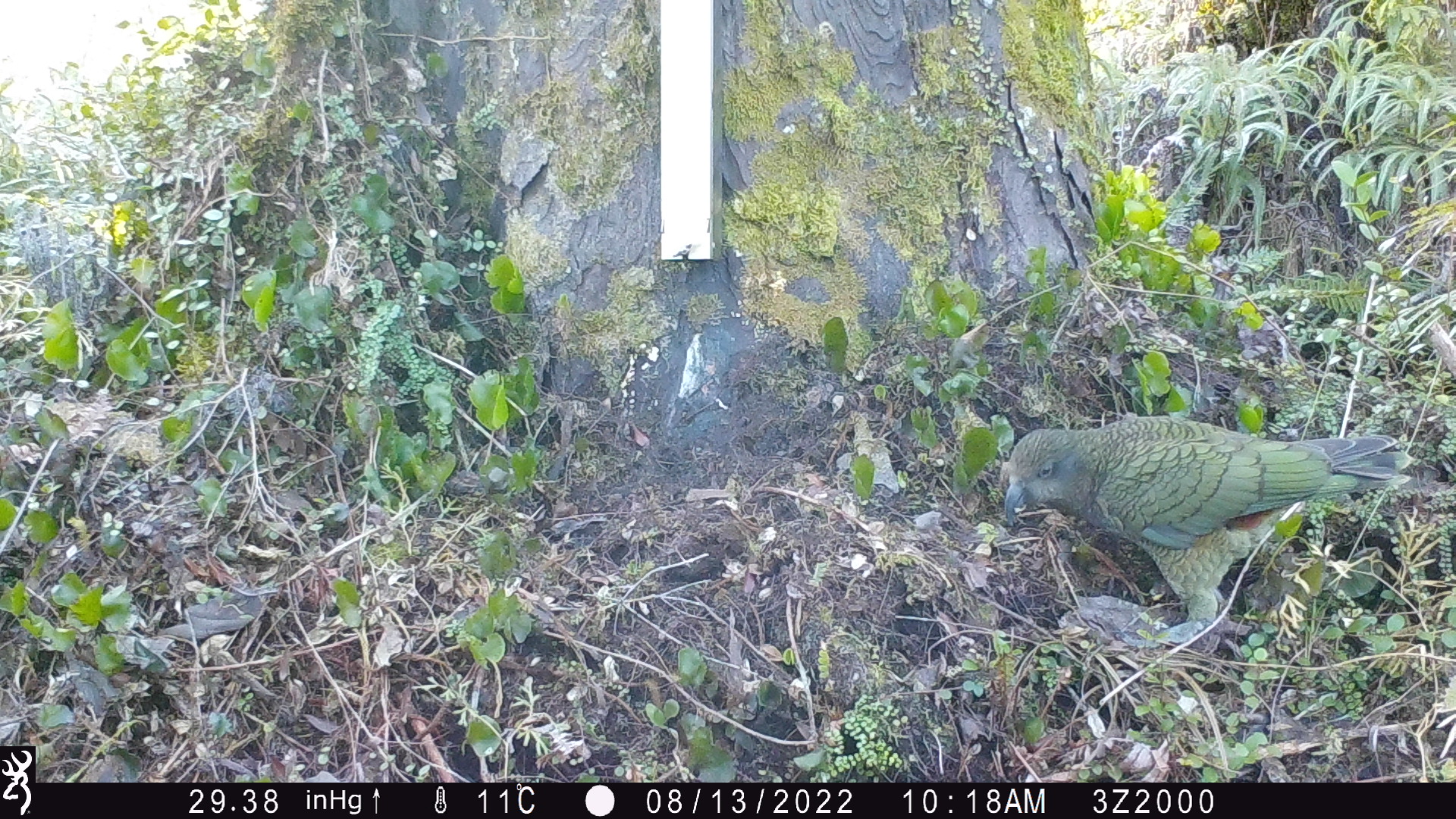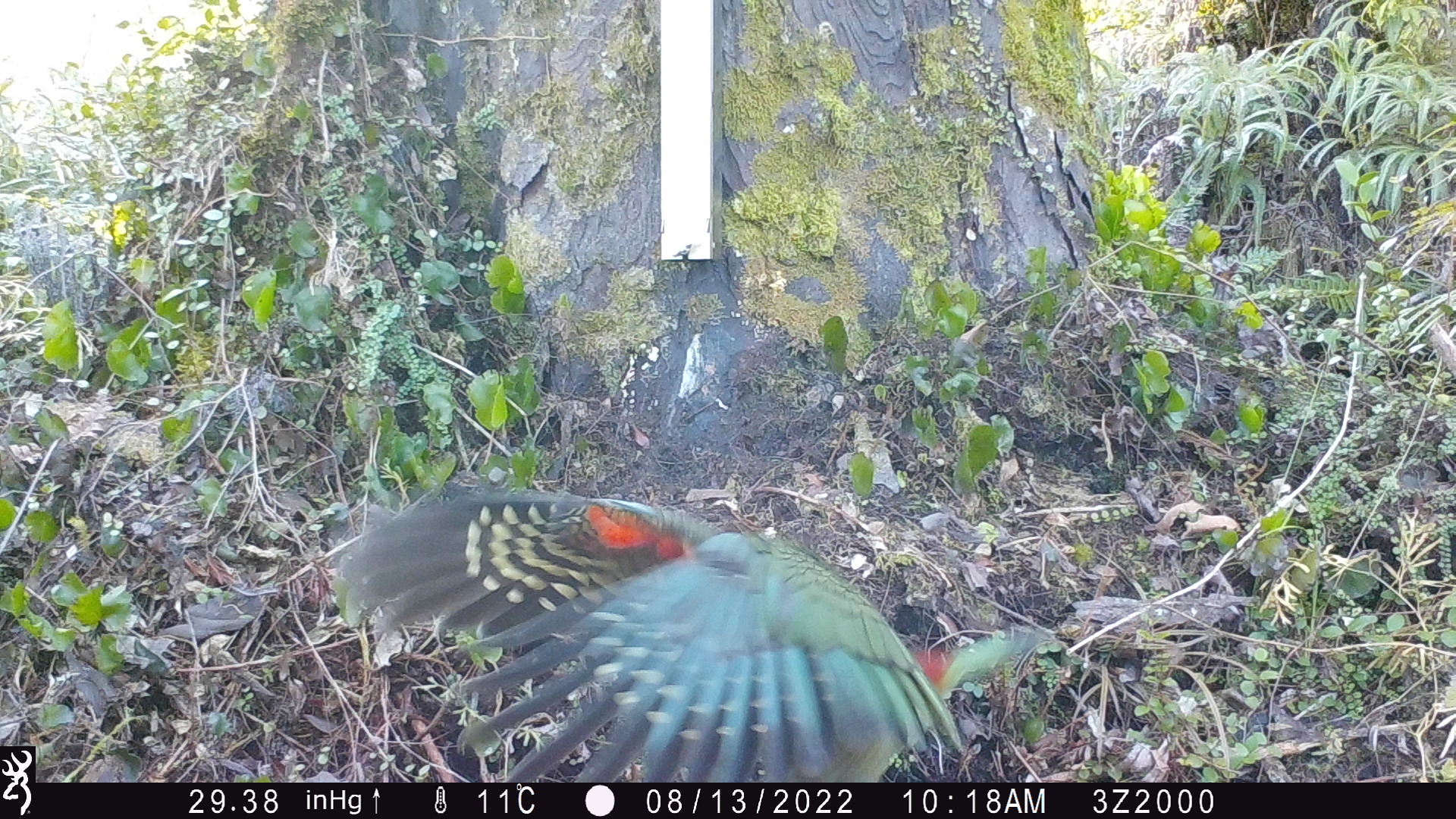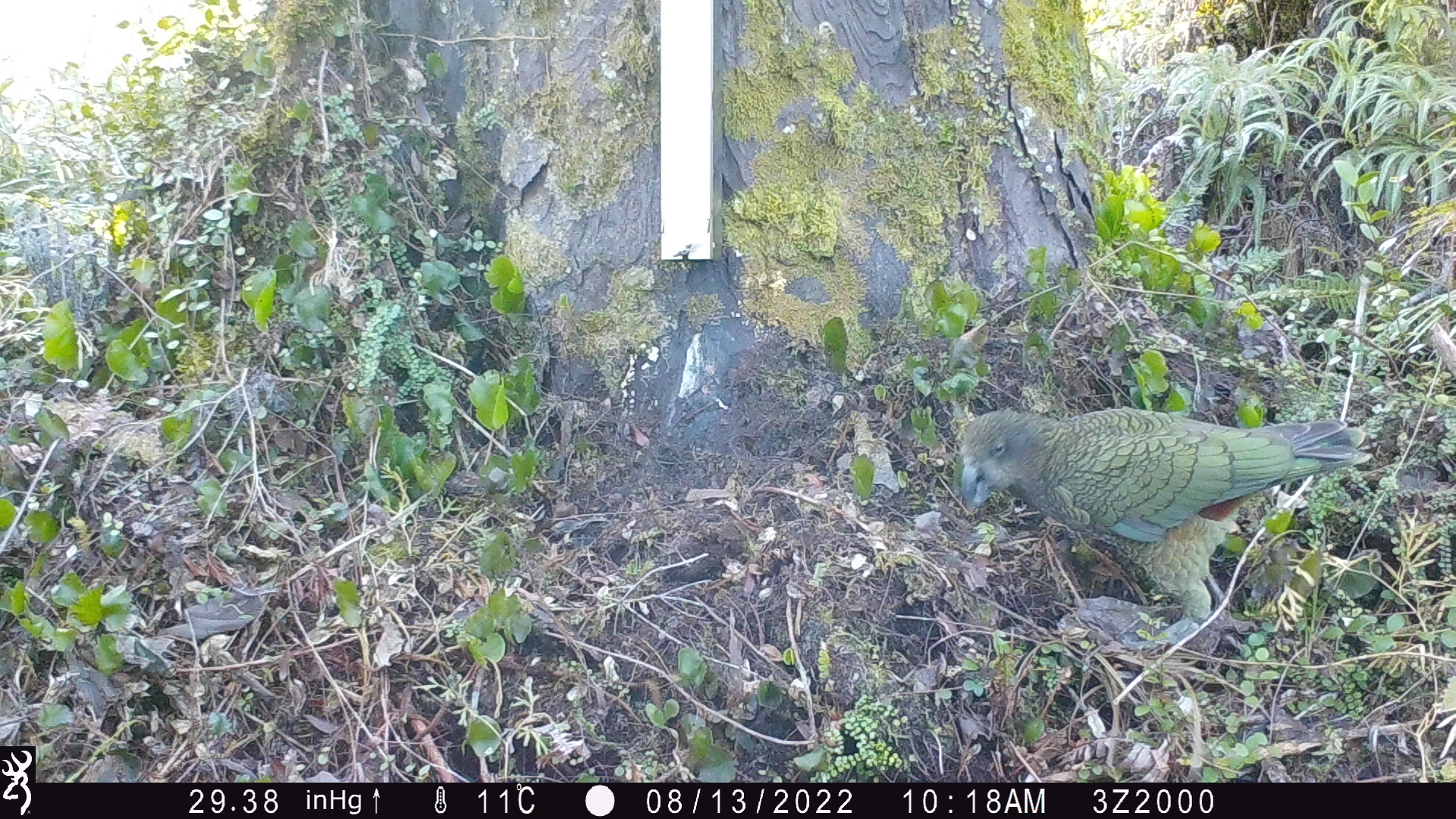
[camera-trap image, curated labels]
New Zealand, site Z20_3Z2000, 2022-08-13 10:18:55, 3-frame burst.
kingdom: Animalia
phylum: Chordata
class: Aves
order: Psittaciformes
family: Strigopidae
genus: Nestor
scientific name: Nestor notabilis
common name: kea